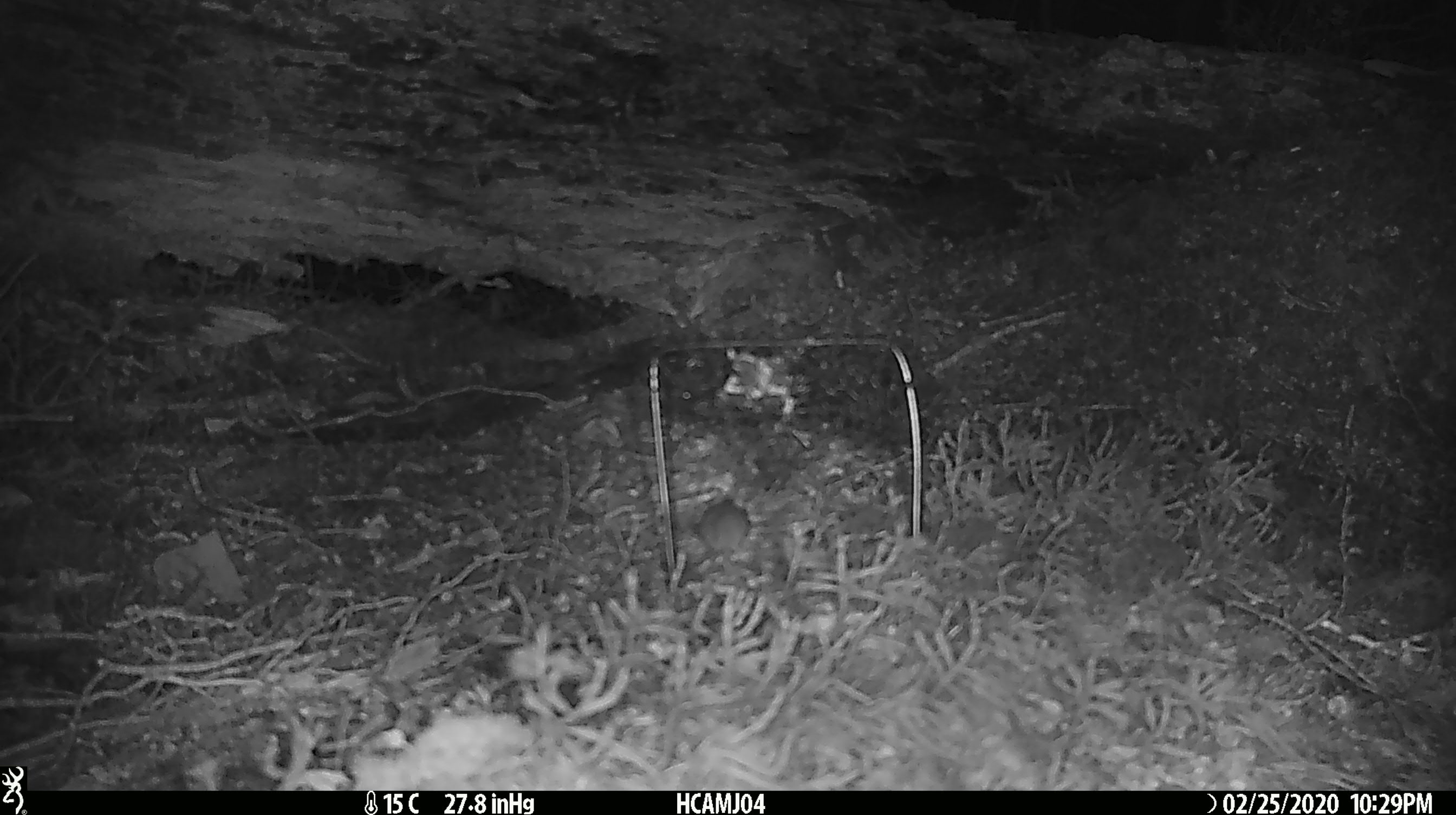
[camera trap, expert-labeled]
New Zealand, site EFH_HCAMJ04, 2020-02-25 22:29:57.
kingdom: Animalia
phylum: Chordata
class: Mammalia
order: Rodentia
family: Muridae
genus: Mus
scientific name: Mus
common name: mouse